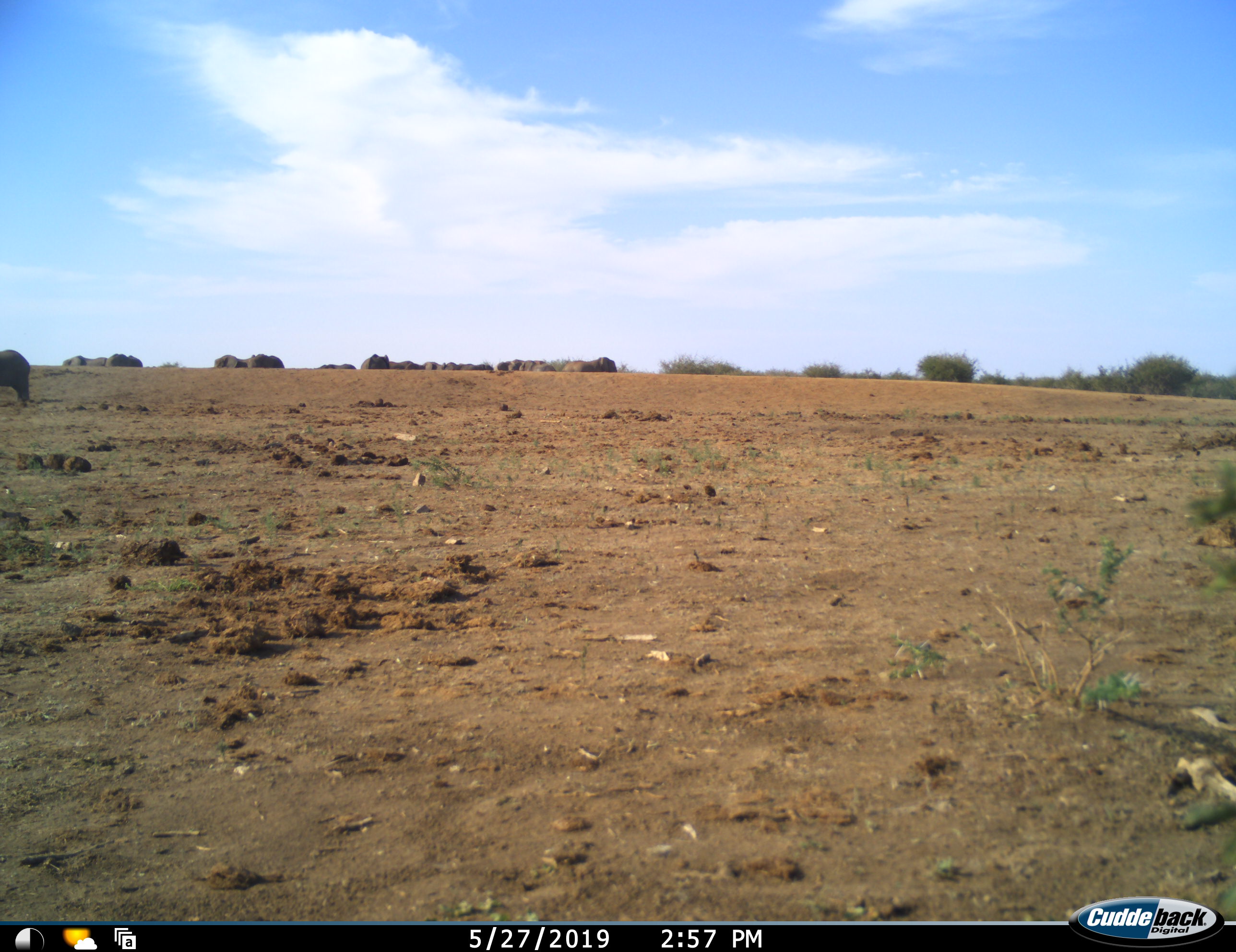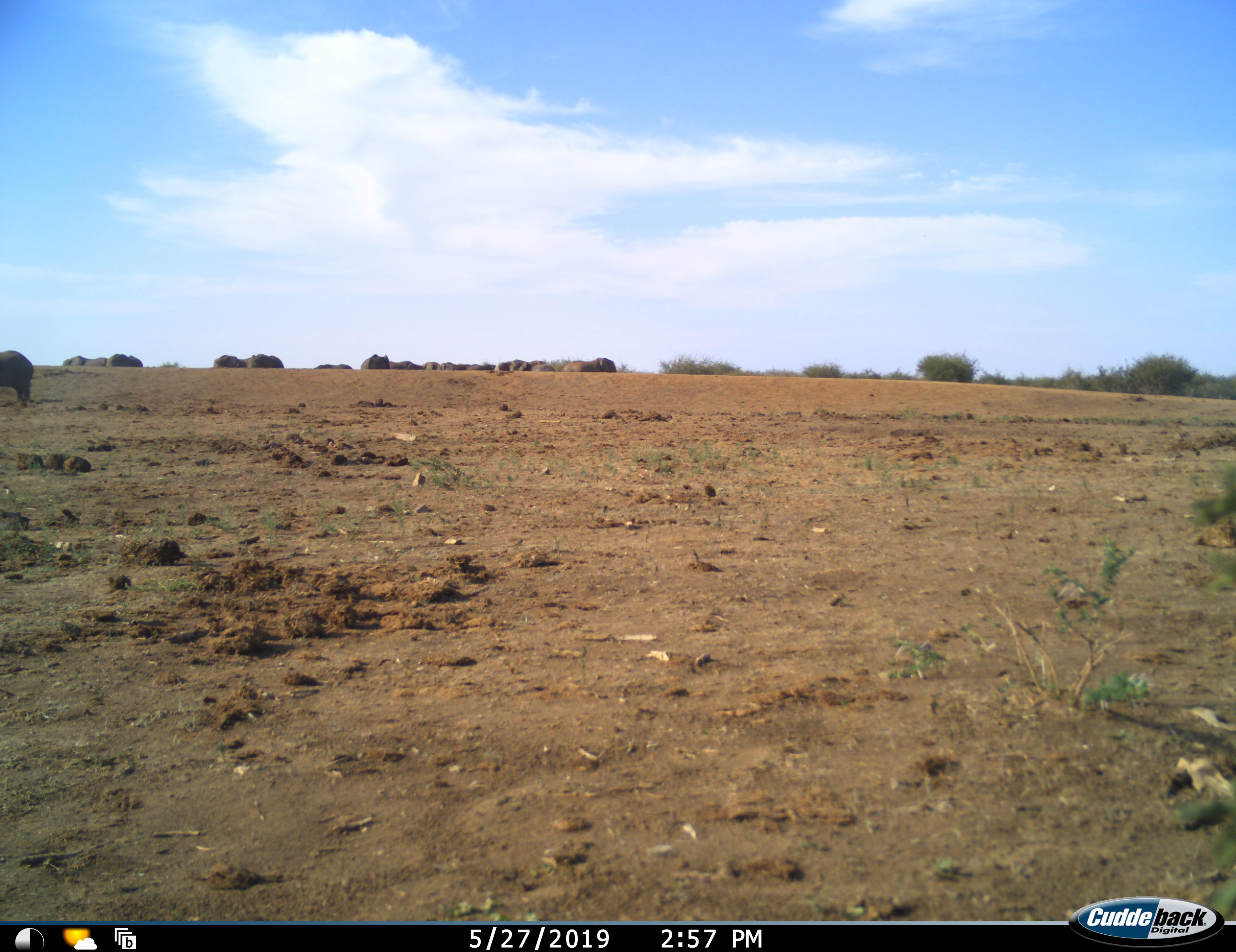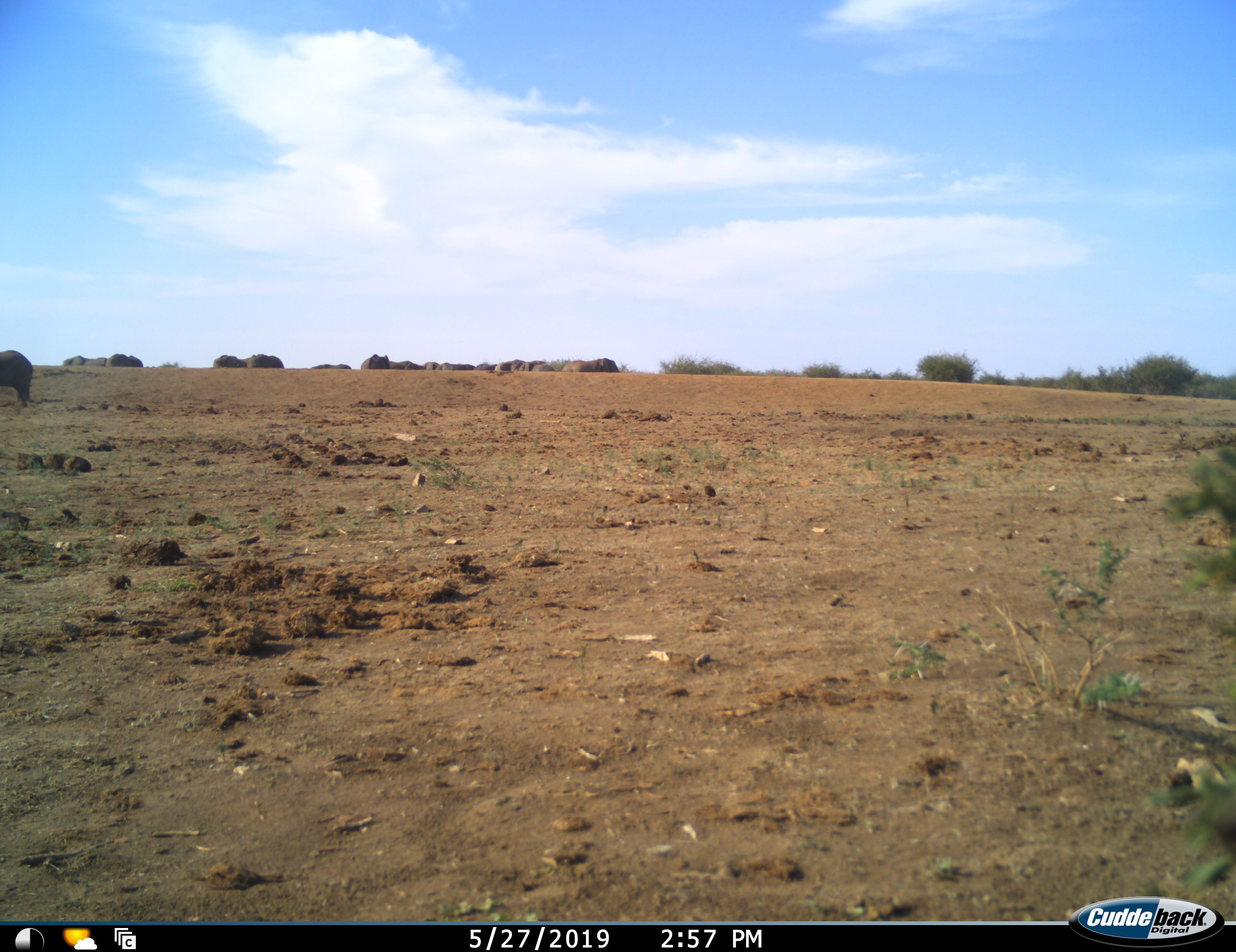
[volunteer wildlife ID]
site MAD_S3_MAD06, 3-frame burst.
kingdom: Animalia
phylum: Chordata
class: Mammalia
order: Proboscidea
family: Elephantidae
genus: Loxodonta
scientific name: Loxodonta africana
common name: african bush elephant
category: elephant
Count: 11-50.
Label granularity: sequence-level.